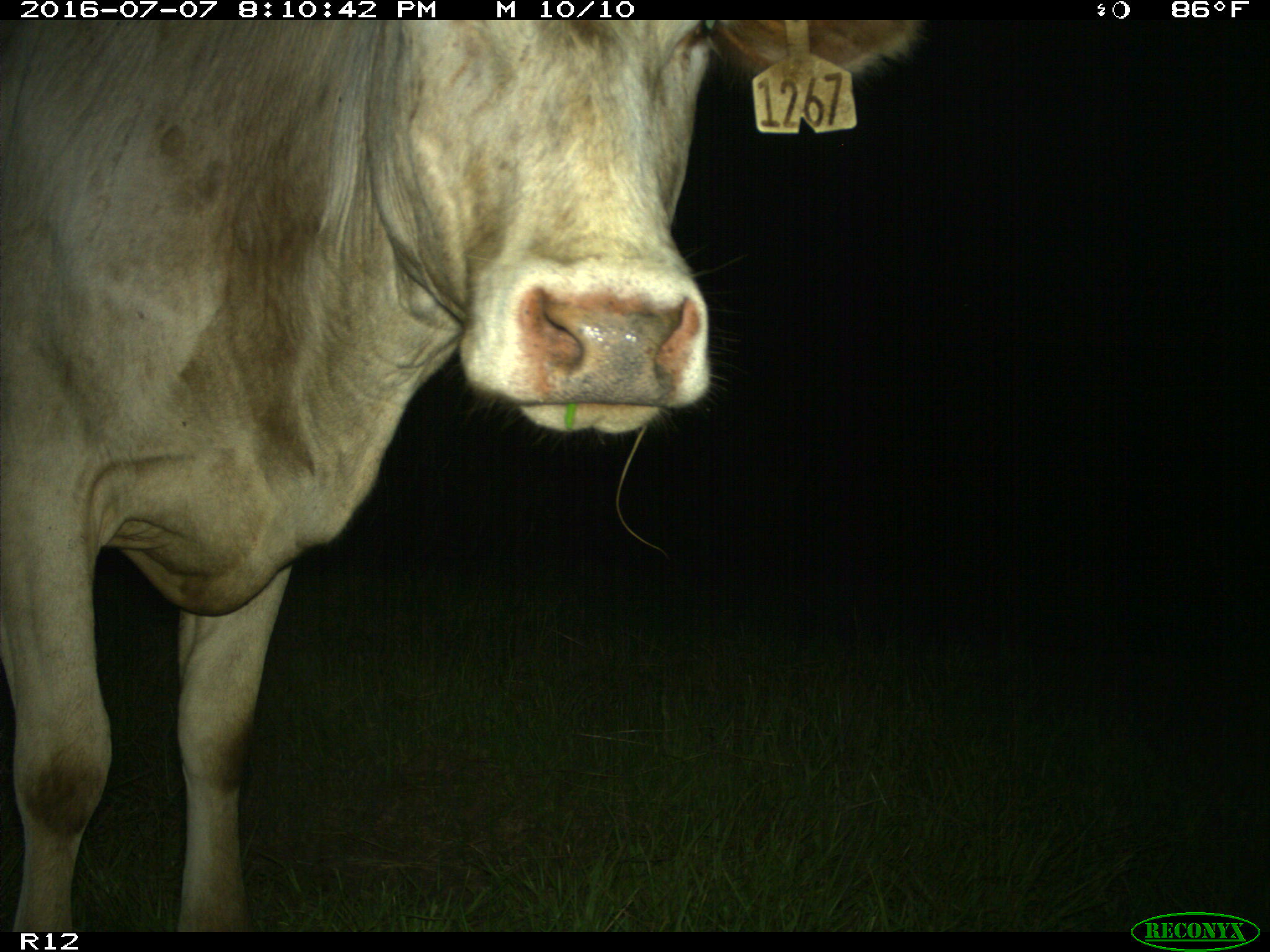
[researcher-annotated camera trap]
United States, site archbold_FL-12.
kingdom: Animalia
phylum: Chordata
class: Mammalia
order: Artiodactyla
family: Bovidae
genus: Bos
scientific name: Bos taurus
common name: domestic cow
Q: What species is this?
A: Bos taurus (domestic cow).